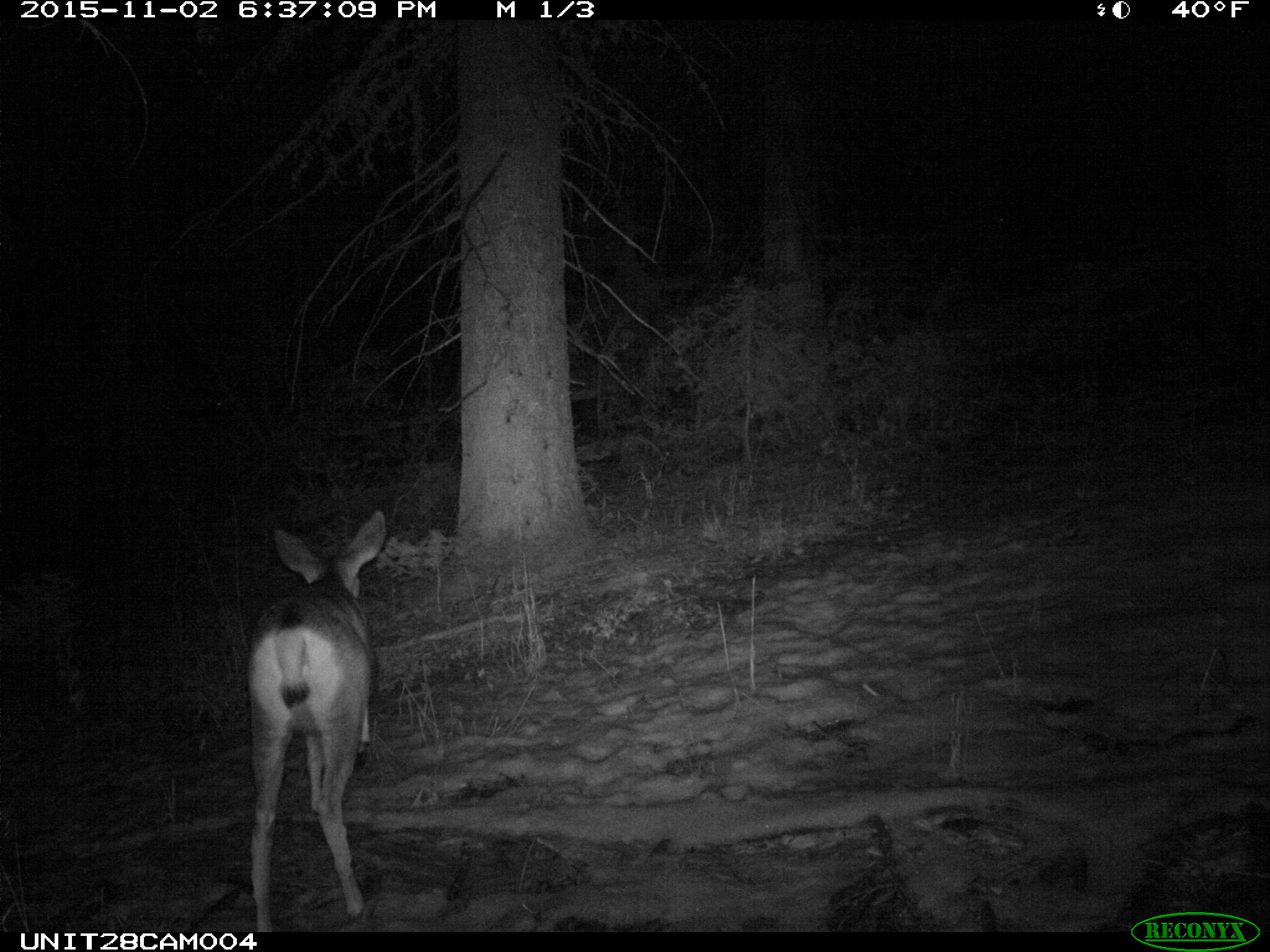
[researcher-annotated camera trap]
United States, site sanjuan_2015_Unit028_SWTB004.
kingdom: Animalia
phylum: Chordata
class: Mammalia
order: Artiodactyla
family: Cervidae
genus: Odocoileus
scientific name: Odocoileus hemionus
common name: mule deer